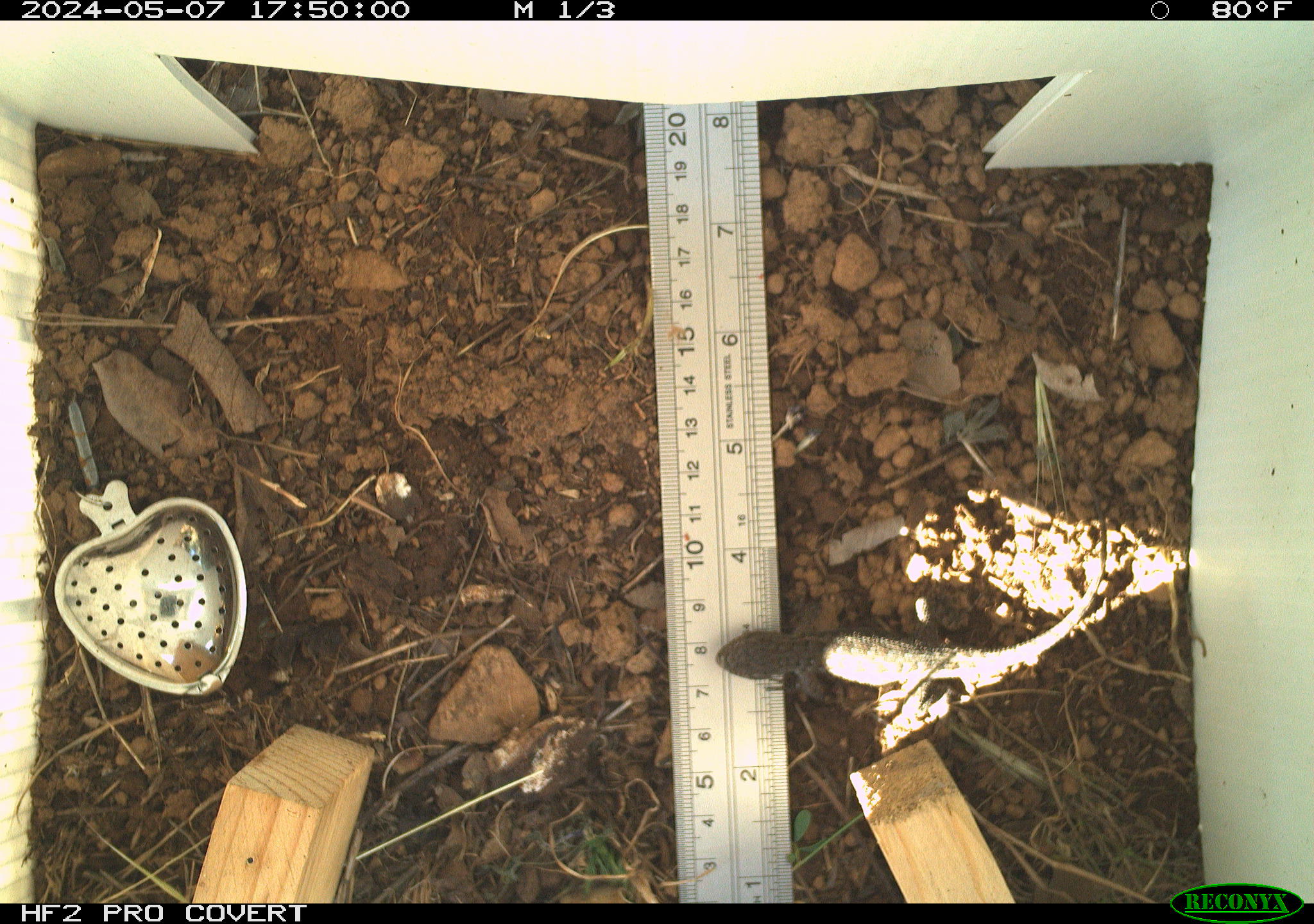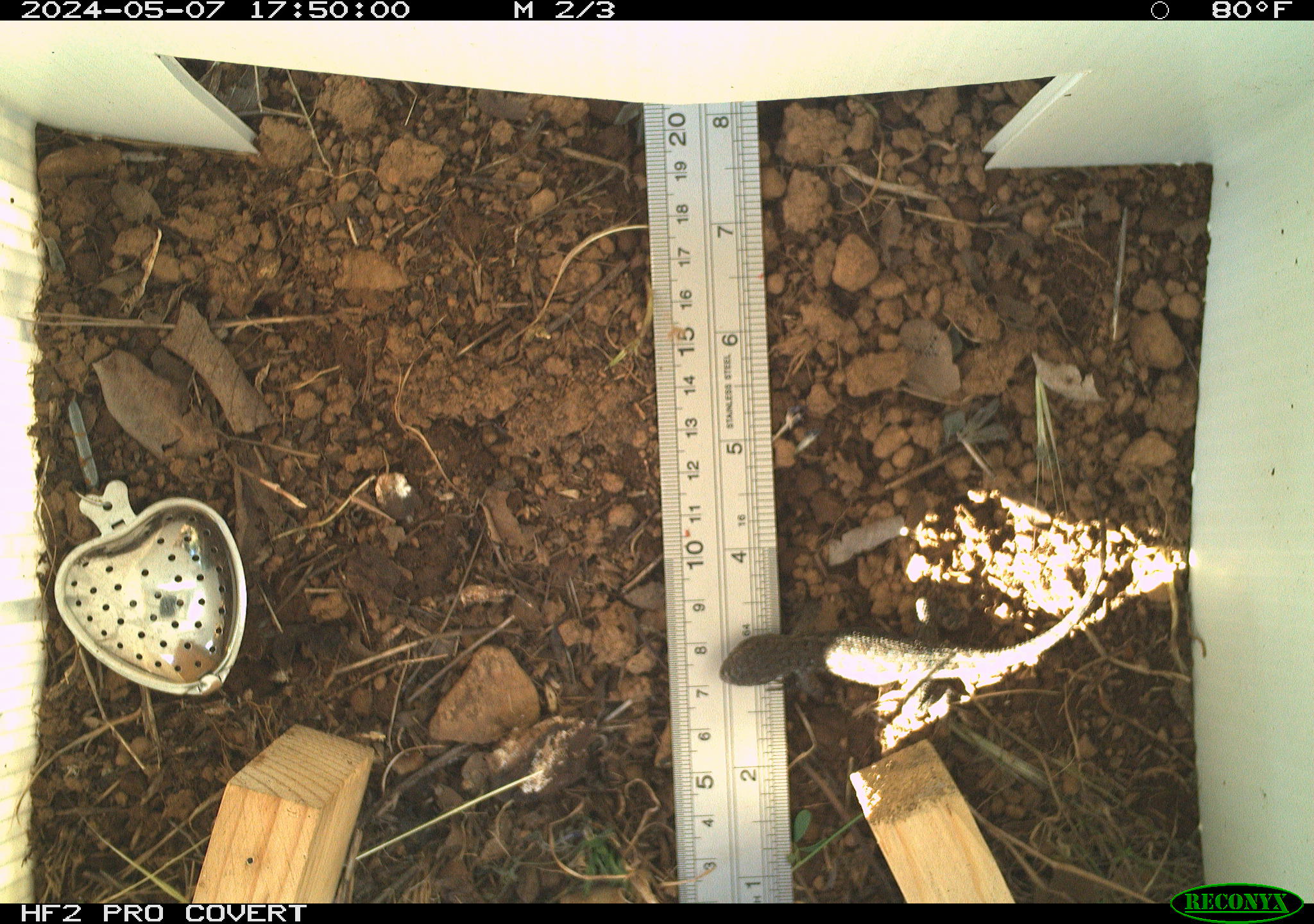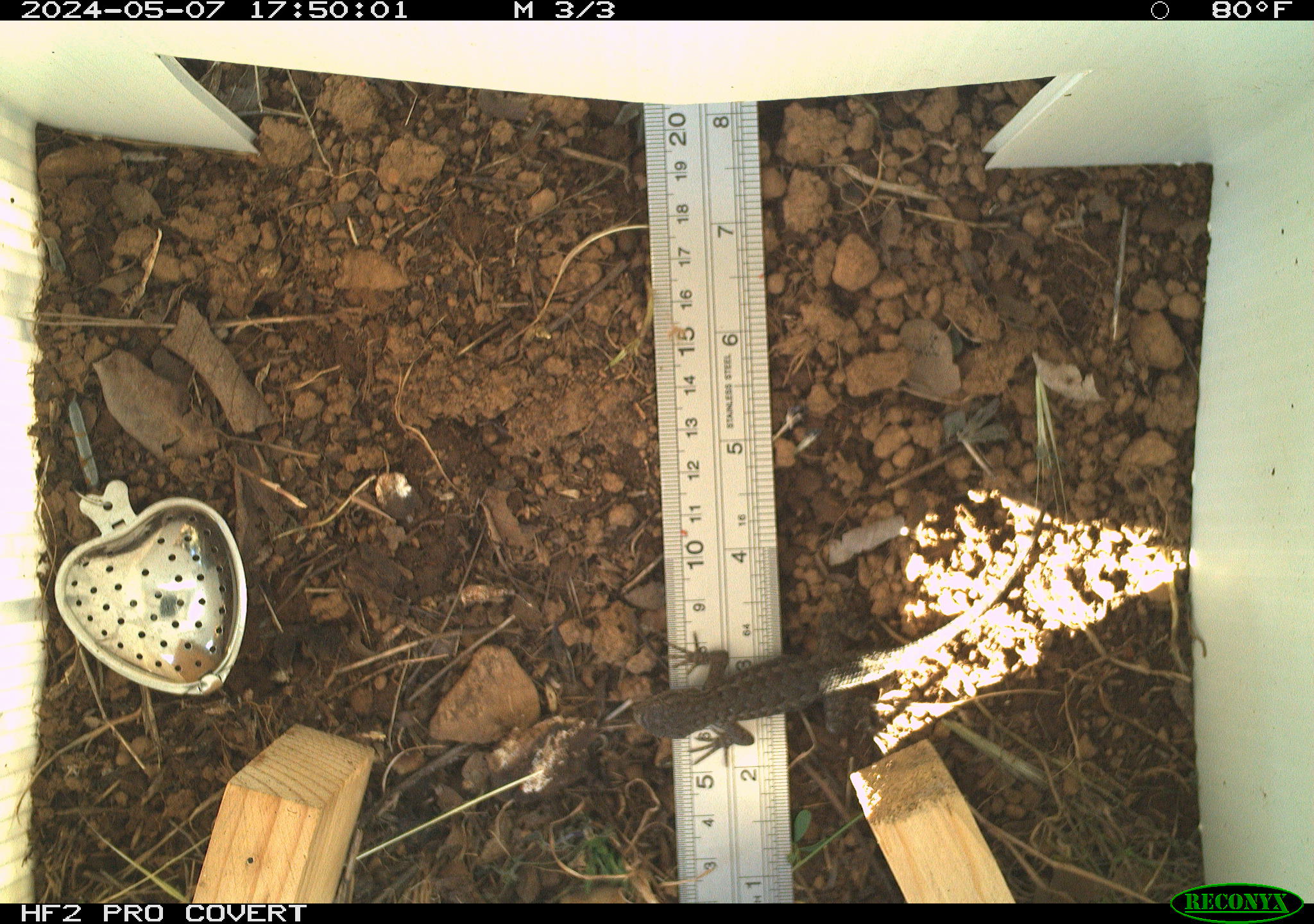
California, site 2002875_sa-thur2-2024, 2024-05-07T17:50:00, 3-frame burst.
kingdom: Animalia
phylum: Chordata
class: Reptilia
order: Squamata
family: Phrynosomatidae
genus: Sceloporus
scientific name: Sceloporus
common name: spiny lizards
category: sceloporus species